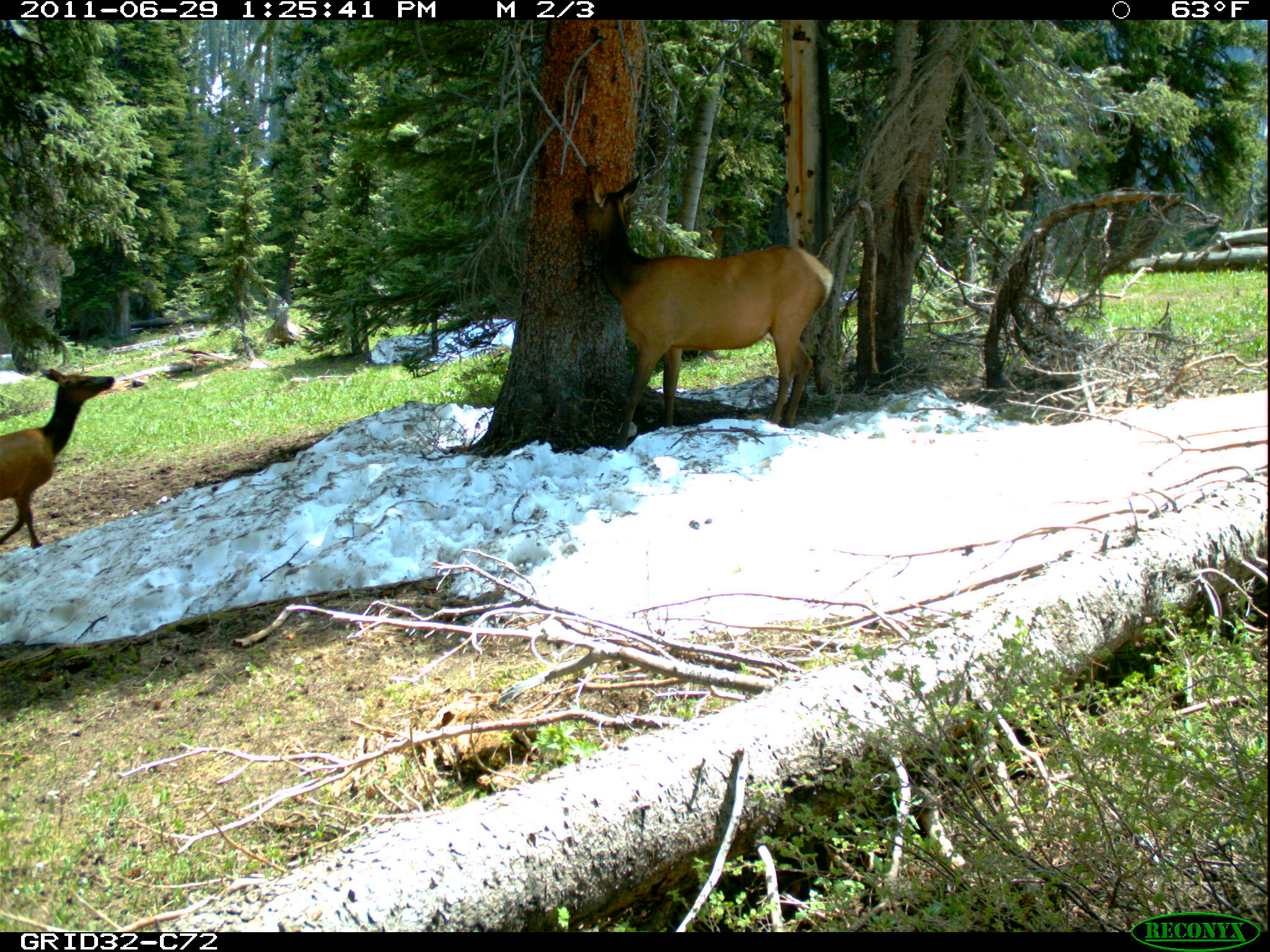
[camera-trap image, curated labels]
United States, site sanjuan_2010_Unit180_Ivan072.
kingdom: Animalia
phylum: Chordata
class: Mammalia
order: Artiodactyla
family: Cervidae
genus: Cervus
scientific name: Cervus elaphus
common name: red deer